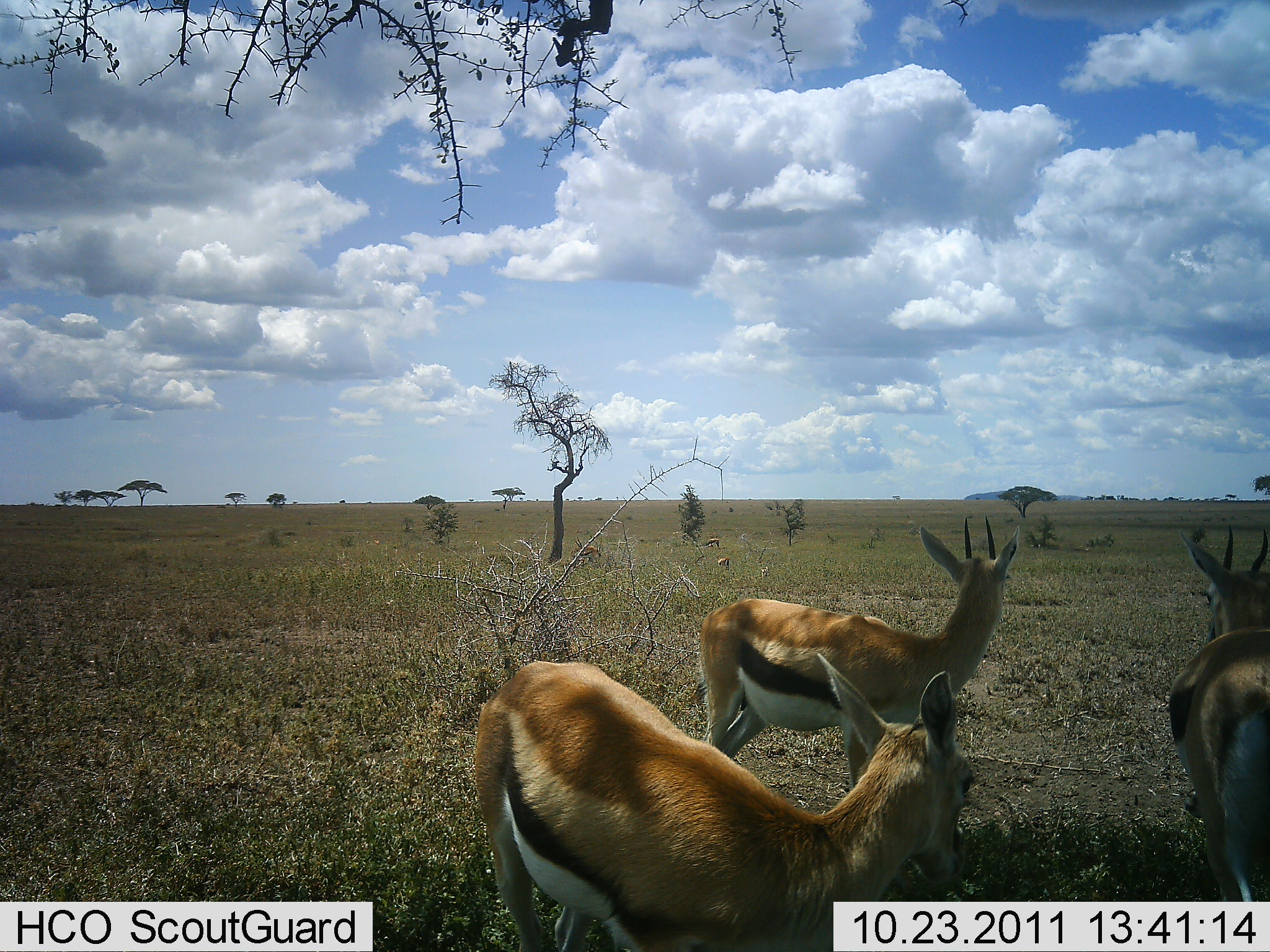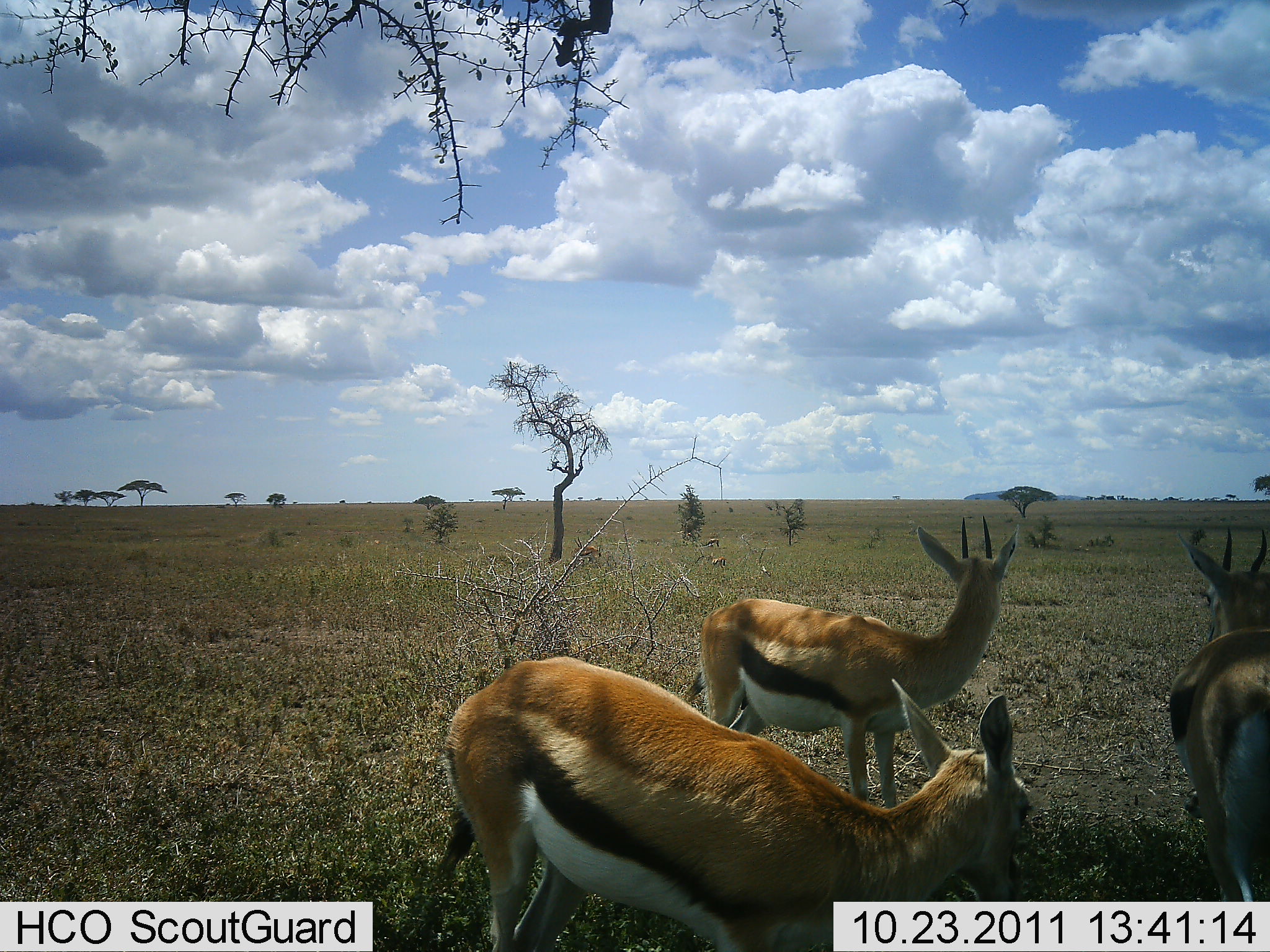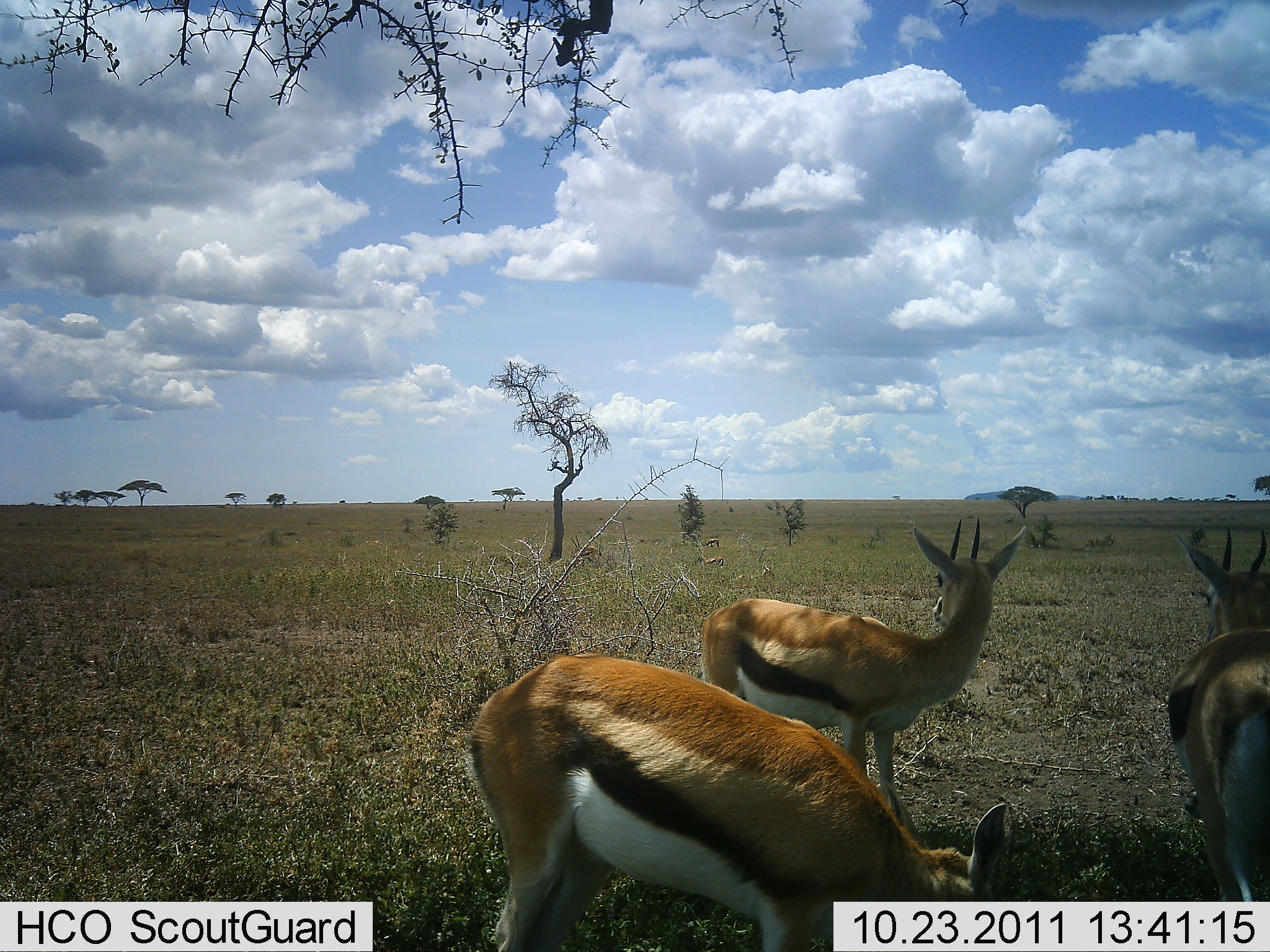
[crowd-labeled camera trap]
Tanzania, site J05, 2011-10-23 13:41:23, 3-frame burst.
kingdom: Animalia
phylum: Chordata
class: Mammalia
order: Artiodactyla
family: Bovidae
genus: Eudorcas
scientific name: Eudorcas thomsonii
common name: thomson's gazelle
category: gazellethomsons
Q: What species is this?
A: Gazellethomsons (thomson's gazelle) (Eudorcas thomsonii).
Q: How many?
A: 3.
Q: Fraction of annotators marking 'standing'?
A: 90%.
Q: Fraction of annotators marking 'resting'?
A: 0%.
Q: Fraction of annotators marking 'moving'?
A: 30%.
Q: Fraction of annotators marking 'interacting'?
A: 0%.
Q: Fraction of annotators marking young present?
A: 10%.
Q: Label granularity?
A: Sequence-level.